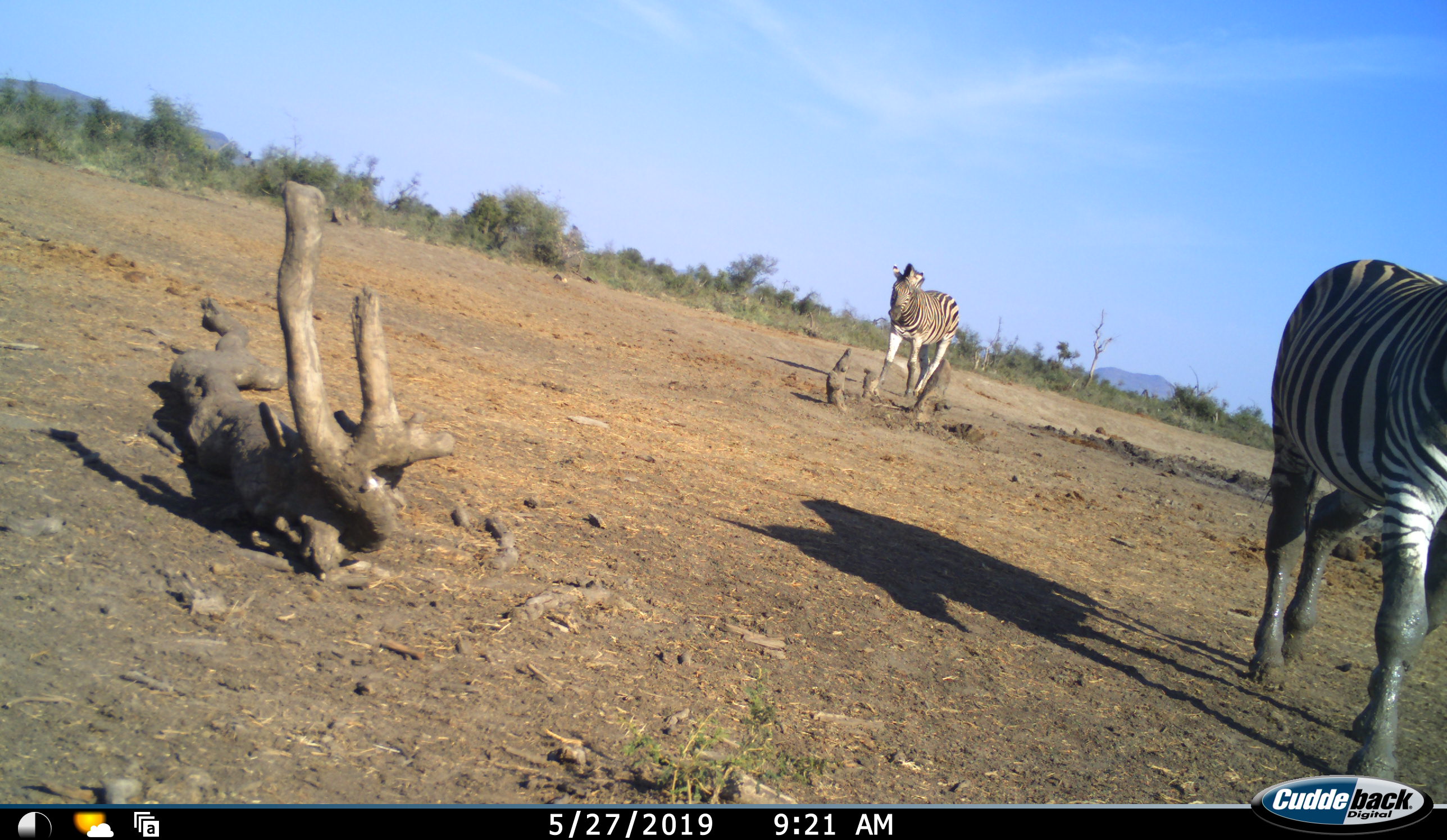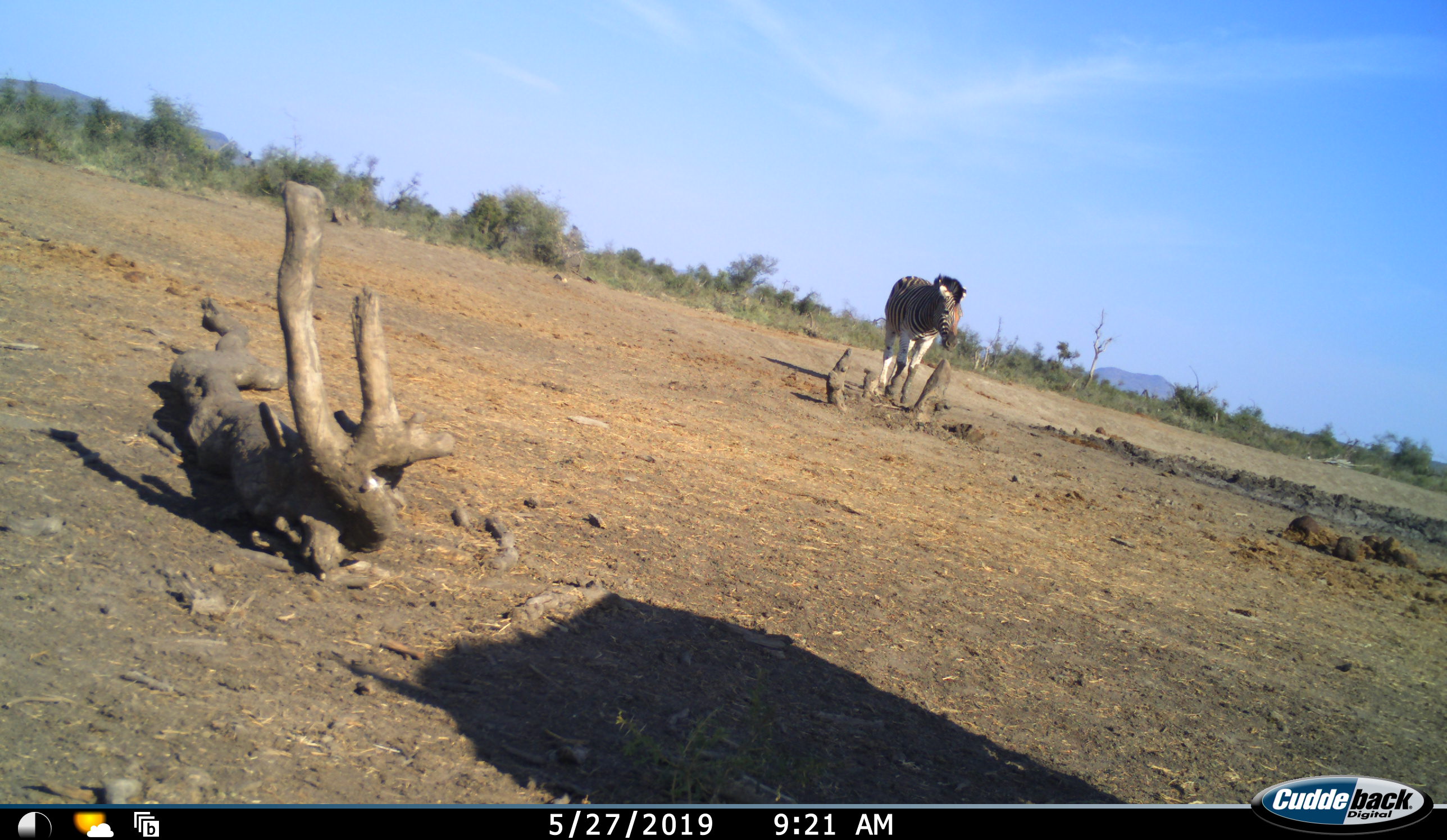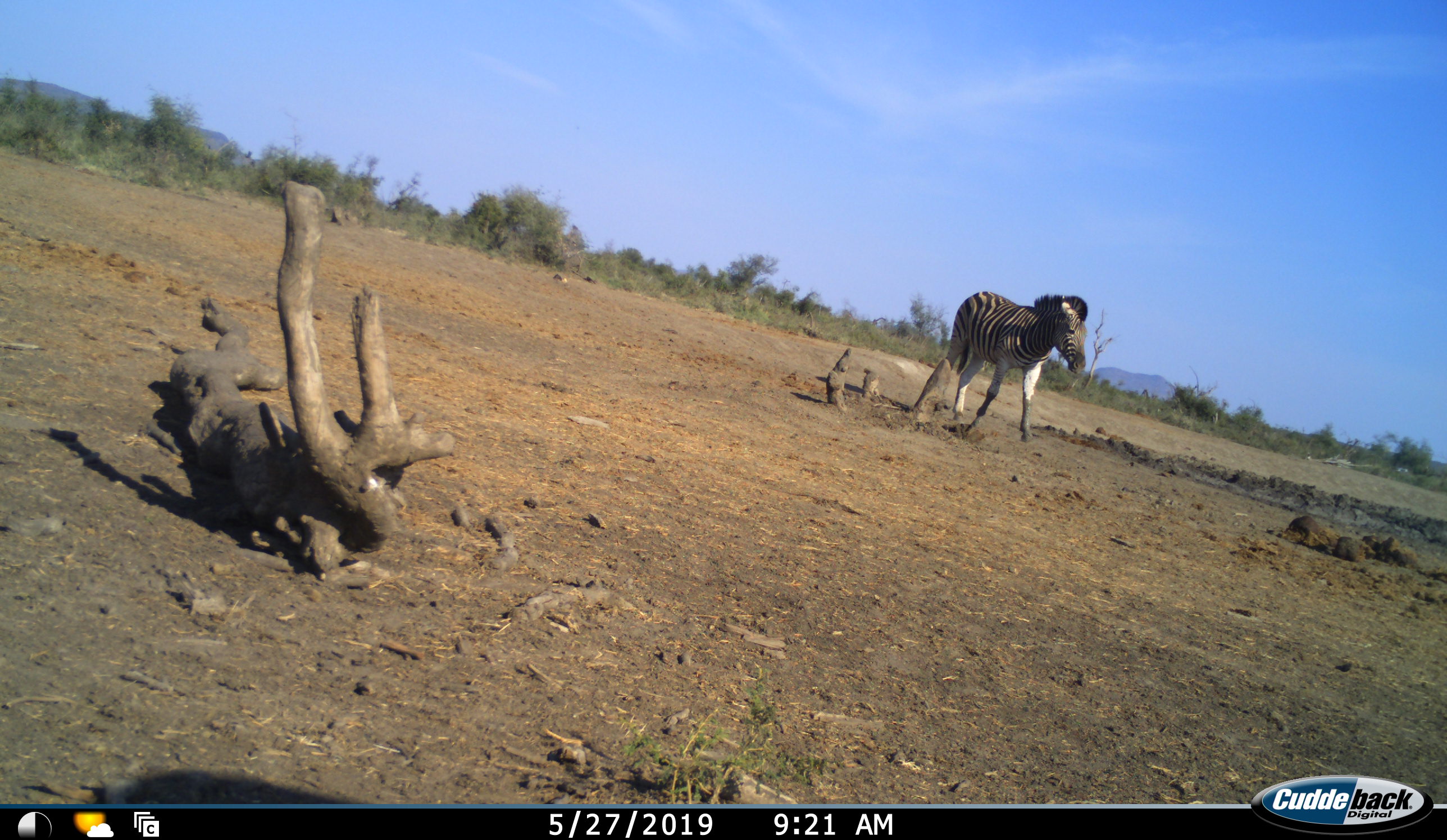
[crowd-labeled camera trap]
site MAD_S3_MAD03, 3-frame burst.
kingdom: Animalia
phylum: Chordata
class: Mammalia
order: Perissodactyla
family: Equidae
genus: Equus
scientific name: Equus quagga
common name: plains zebra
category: zebraplains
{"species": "zebraplains (plains zebra) (Equus quagga)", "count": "2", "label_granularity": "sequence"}